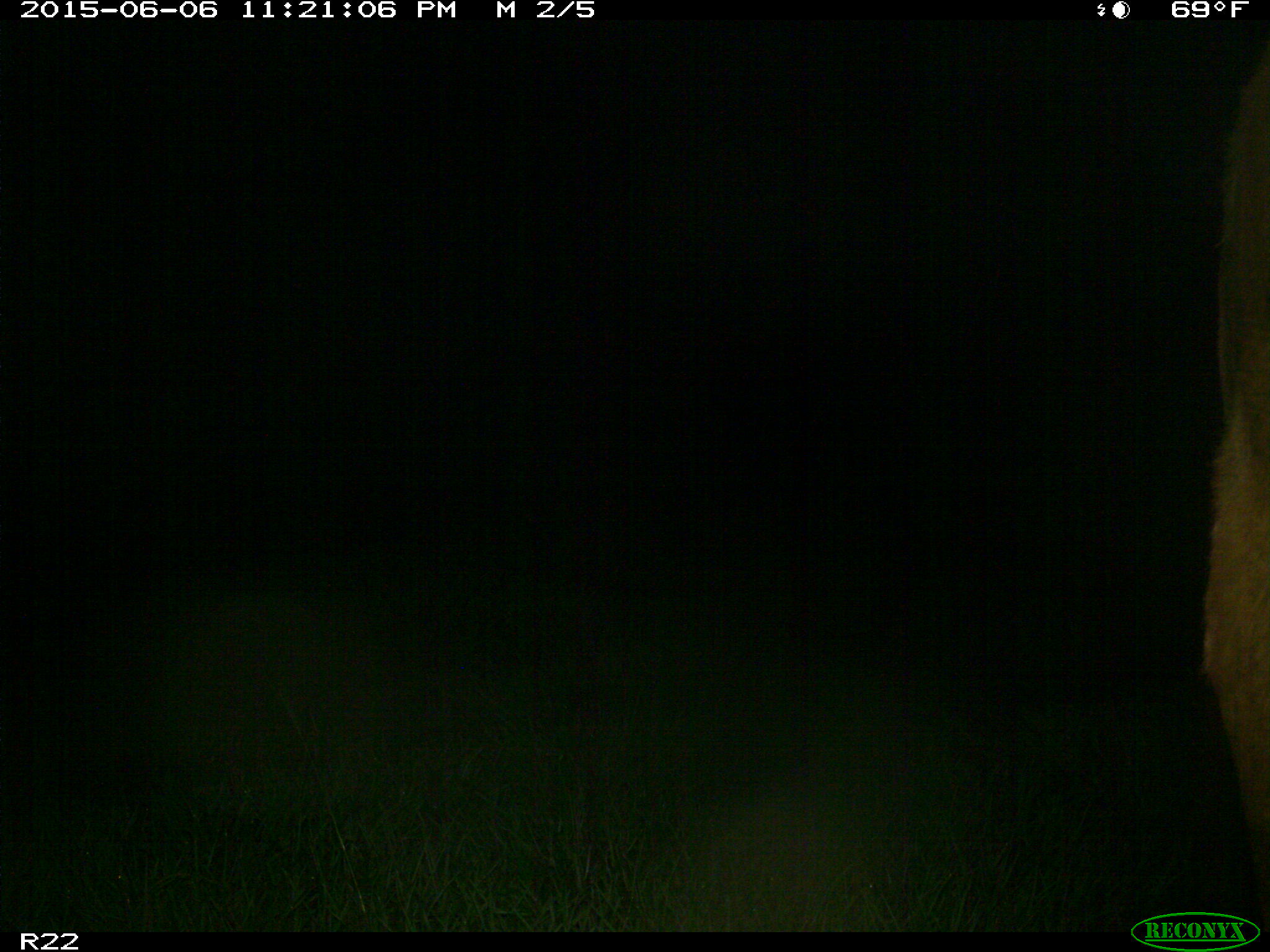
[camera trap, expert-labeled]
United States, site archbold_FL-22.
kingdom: Animalia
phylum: Chordata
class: Mammalia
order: Artiodactyla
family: Bovidae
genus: Bos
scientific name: Bos taurus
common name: domestic cow